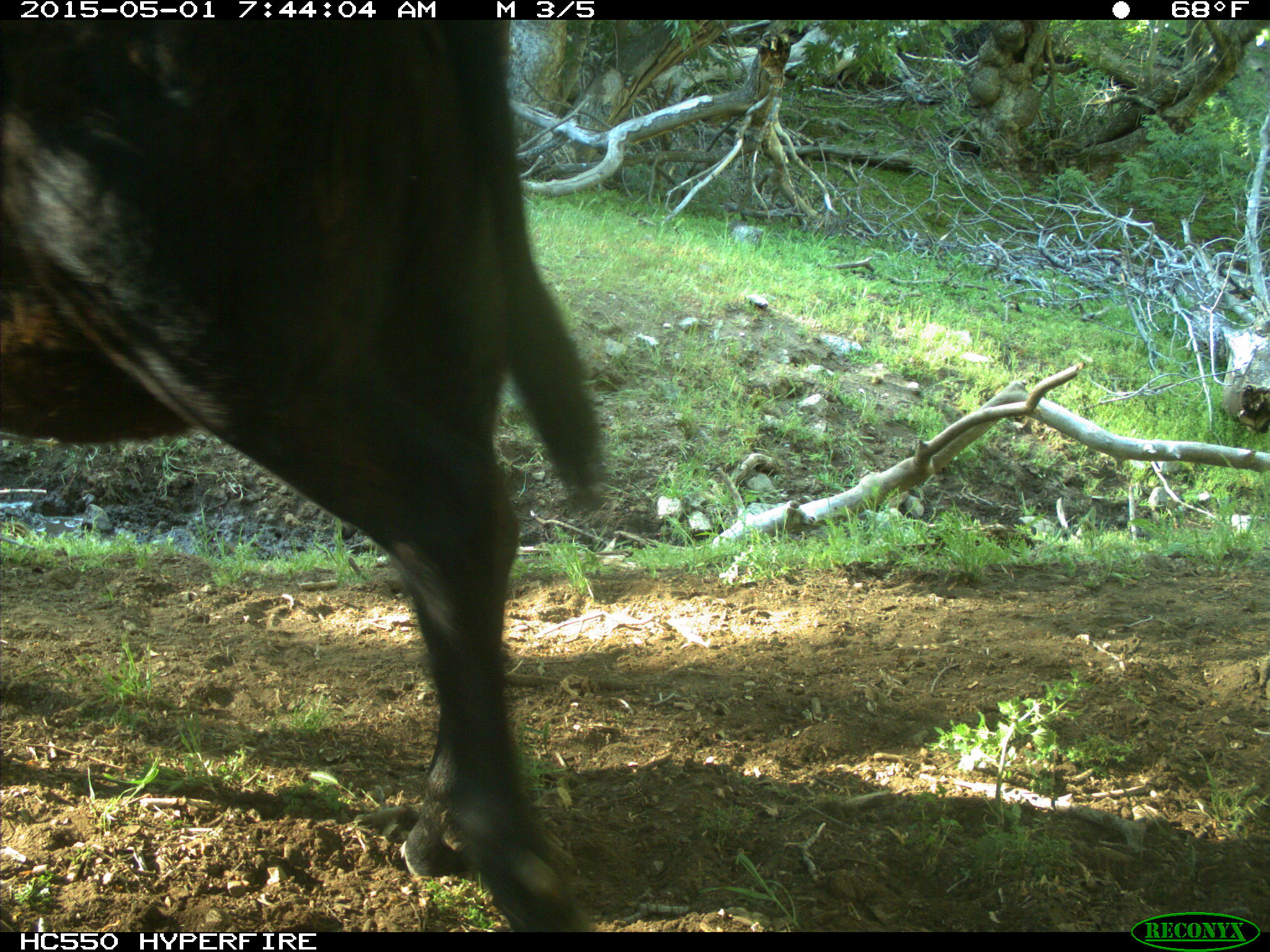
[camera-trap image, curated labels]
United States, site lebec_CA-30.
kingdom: Animalia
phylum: Chordata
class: Mammalia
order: Artiodactyla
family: Bovidae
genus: Bos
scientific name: Bos taurus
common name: domestic cow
Bos taurus (domestic cow).